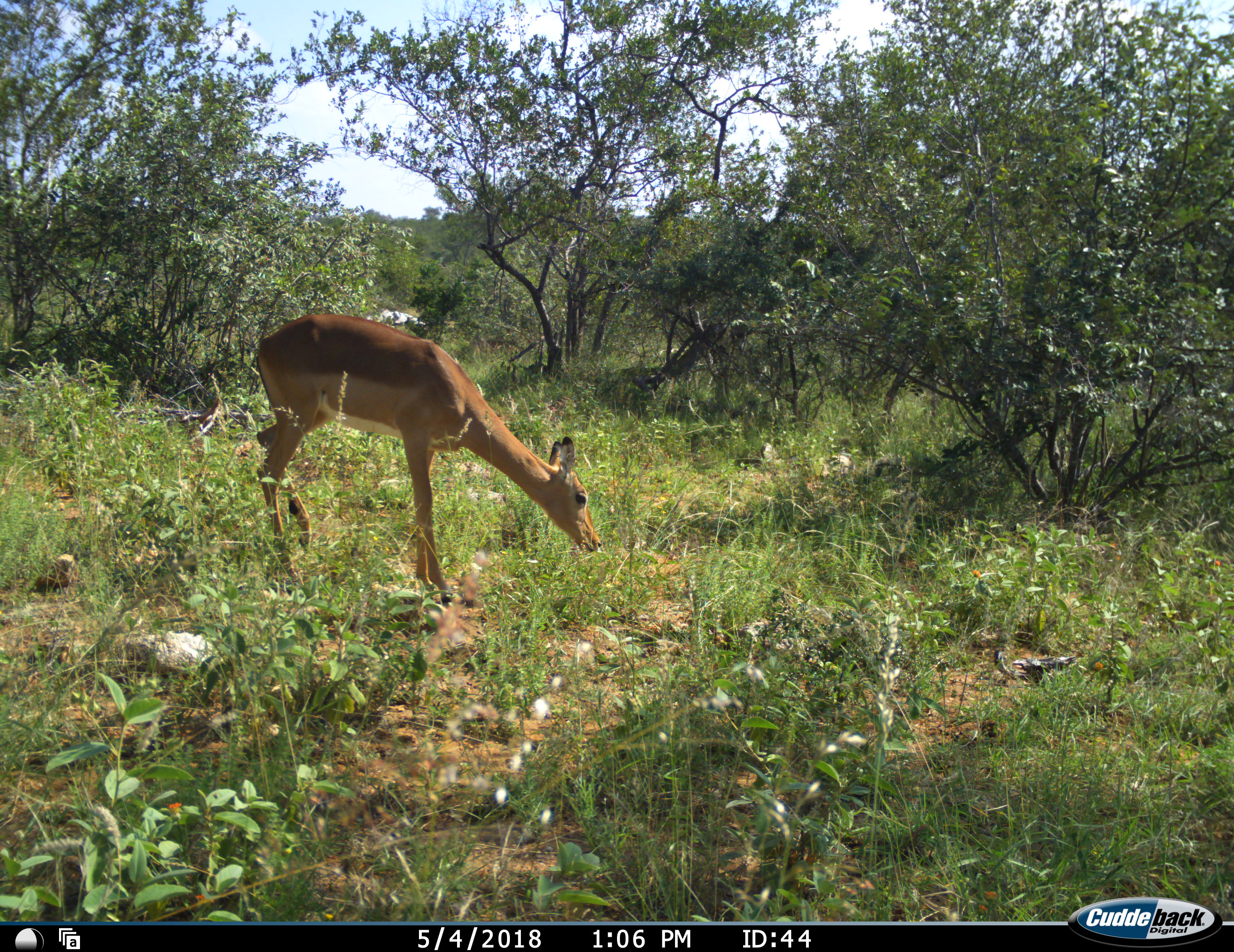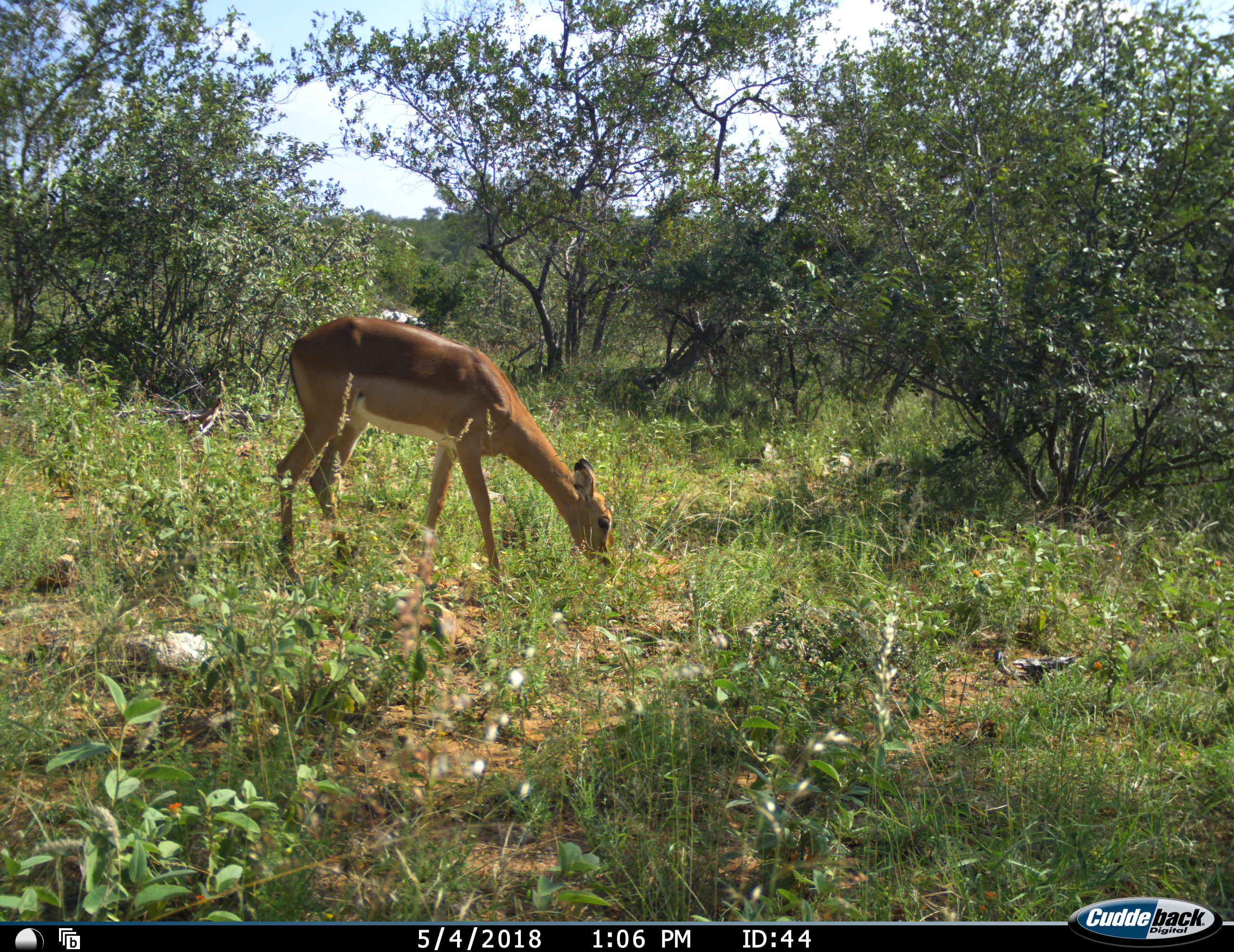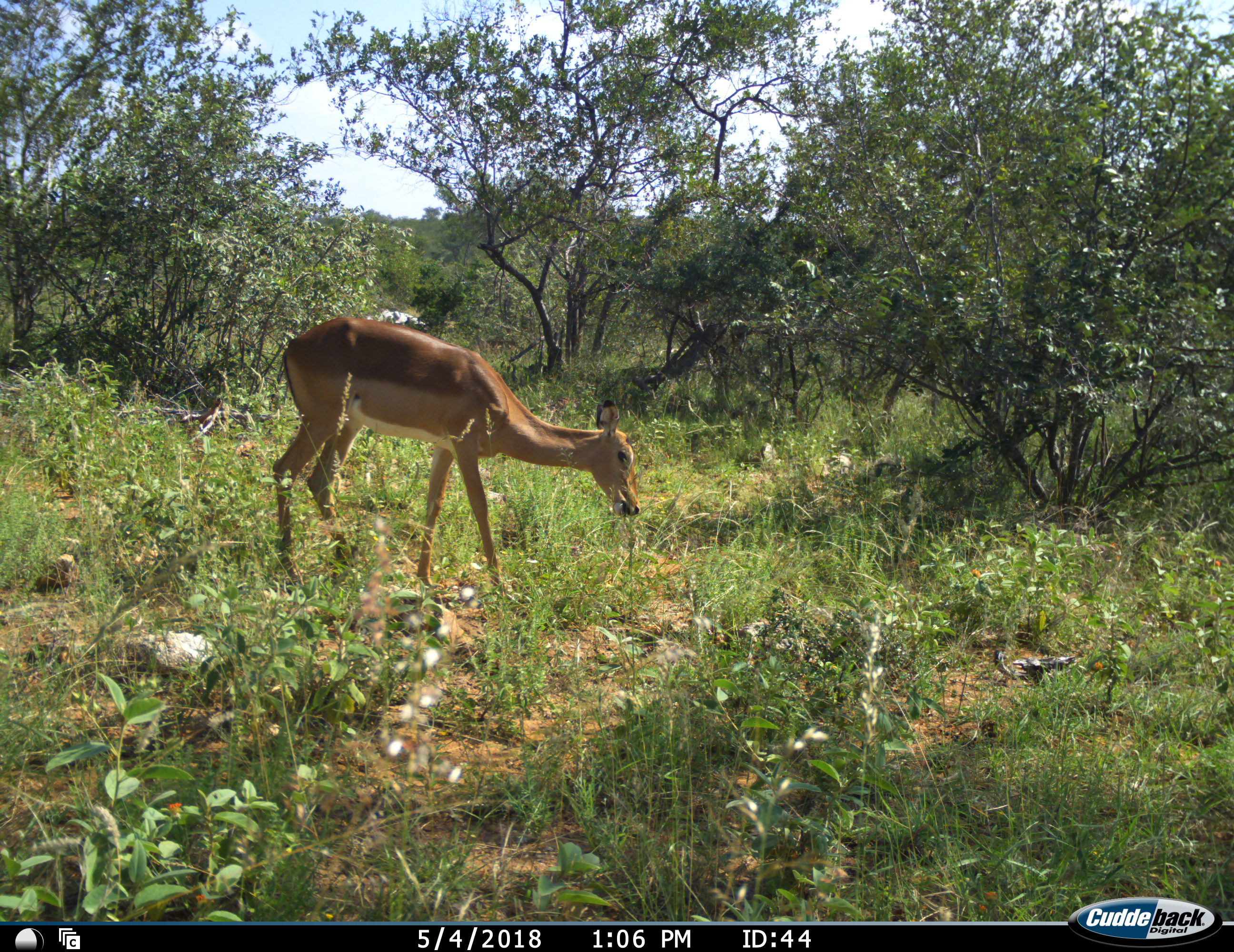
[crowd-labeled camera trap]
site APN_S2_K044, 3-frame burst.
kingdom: Animalia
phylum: Chordata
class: Mammalia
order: Artiodactyla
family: Bovidae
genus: Aepyceros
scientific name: Aepyceros melampus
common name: impala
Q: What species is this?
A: Impala (Aepyceros melampus).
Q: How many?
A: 1.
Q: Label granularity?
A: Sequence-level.